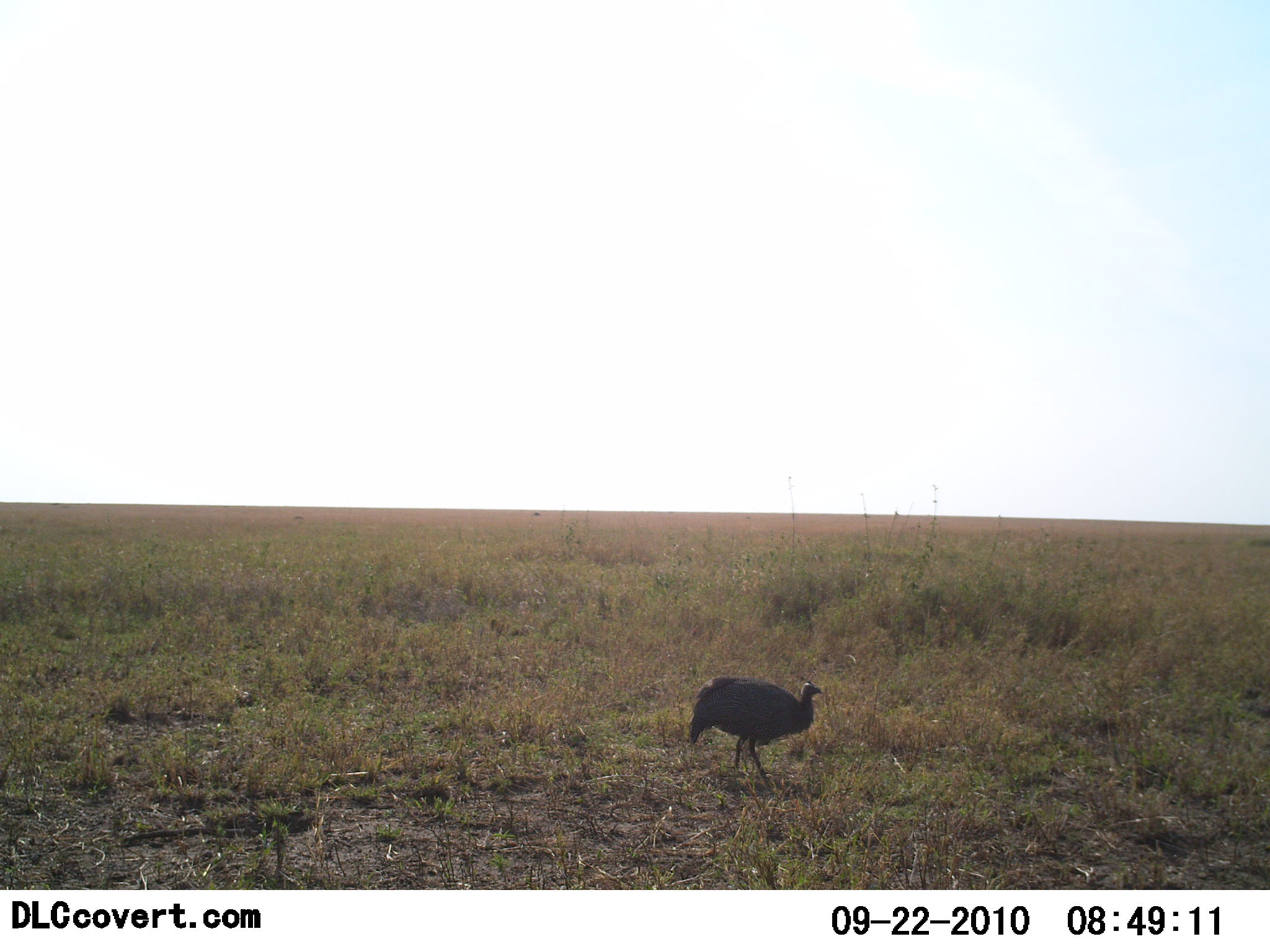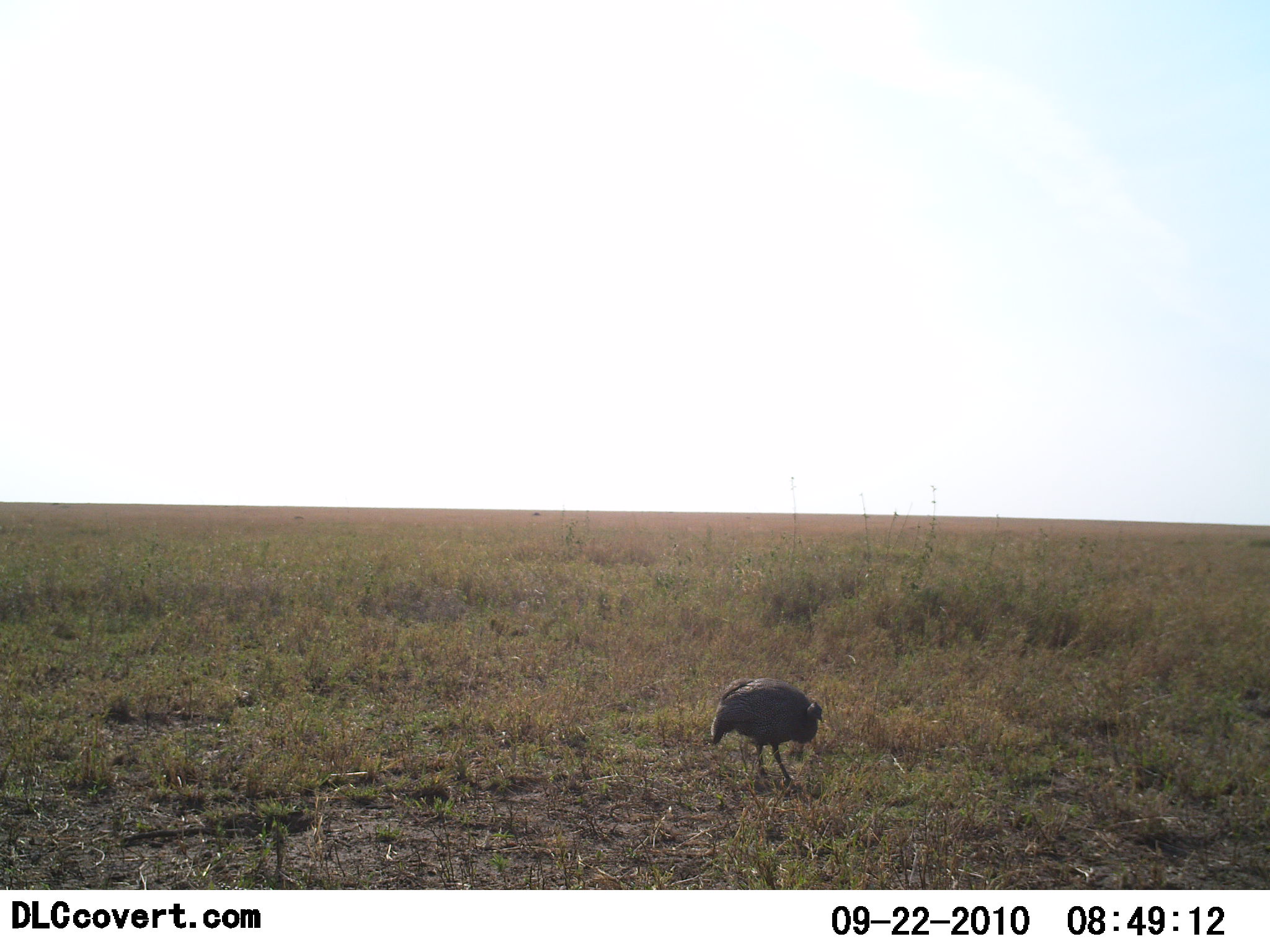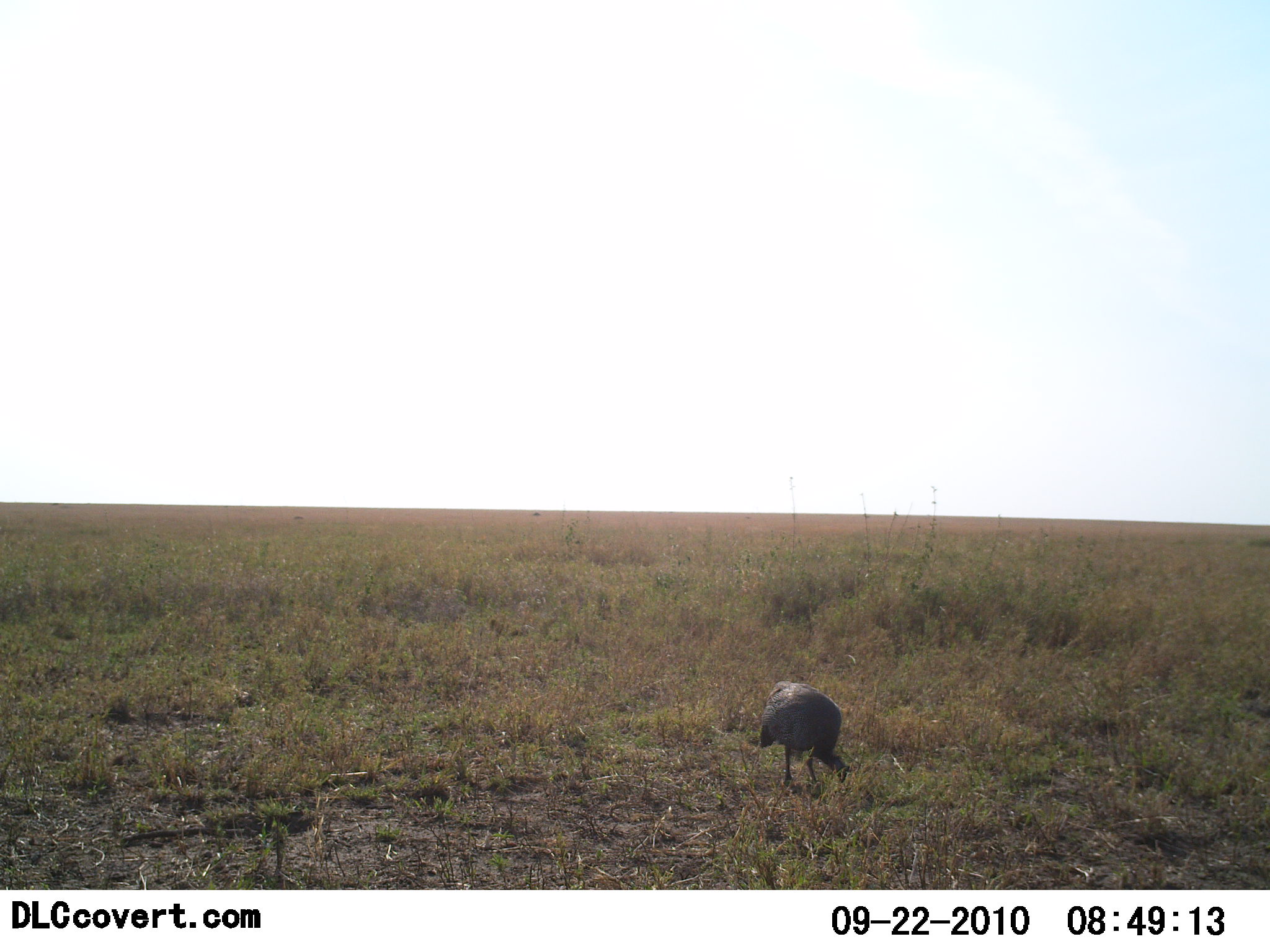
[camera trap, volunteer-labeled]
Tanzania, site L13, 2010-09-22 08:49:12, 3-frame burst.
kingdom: Animalia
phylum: Chordata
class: Aves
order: Galliformes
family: Numididae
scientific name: Numididae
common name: guinea fowl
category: guineafowl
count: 1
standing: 8%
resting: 0%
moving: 50%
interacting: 0%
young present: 0%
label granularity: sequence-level